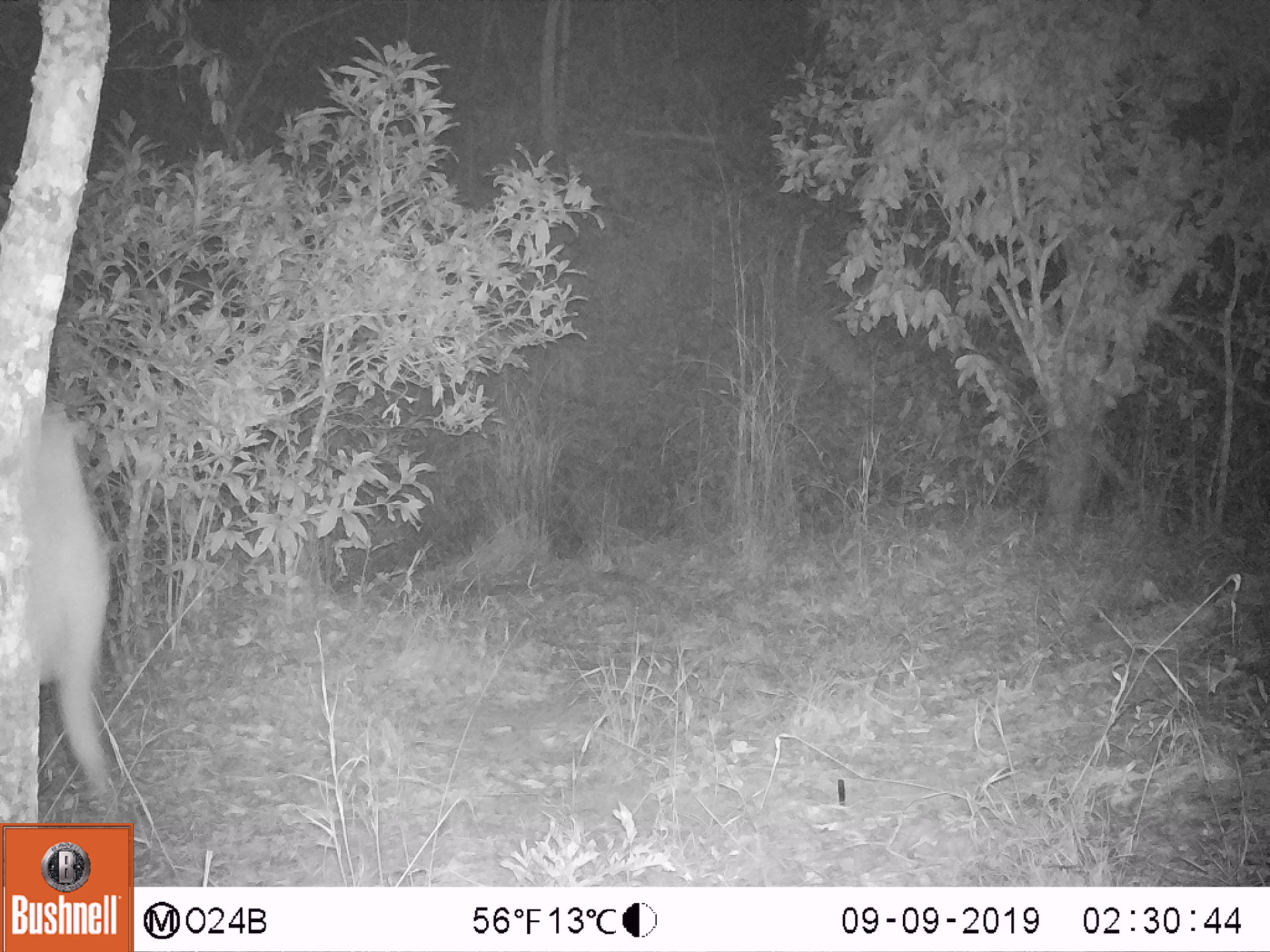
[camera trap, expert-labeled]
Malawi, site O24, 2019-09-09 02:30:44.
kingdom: Animalia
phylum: Chordata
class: Mammalia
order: Carnivora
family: Herpestidae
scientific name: Herpestidae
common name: mongoose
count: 1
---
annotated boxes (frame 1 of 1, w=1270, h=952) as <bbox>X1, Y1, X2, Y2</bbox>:
mongoose: <bbox>6, 399, 119, 806</bbox>